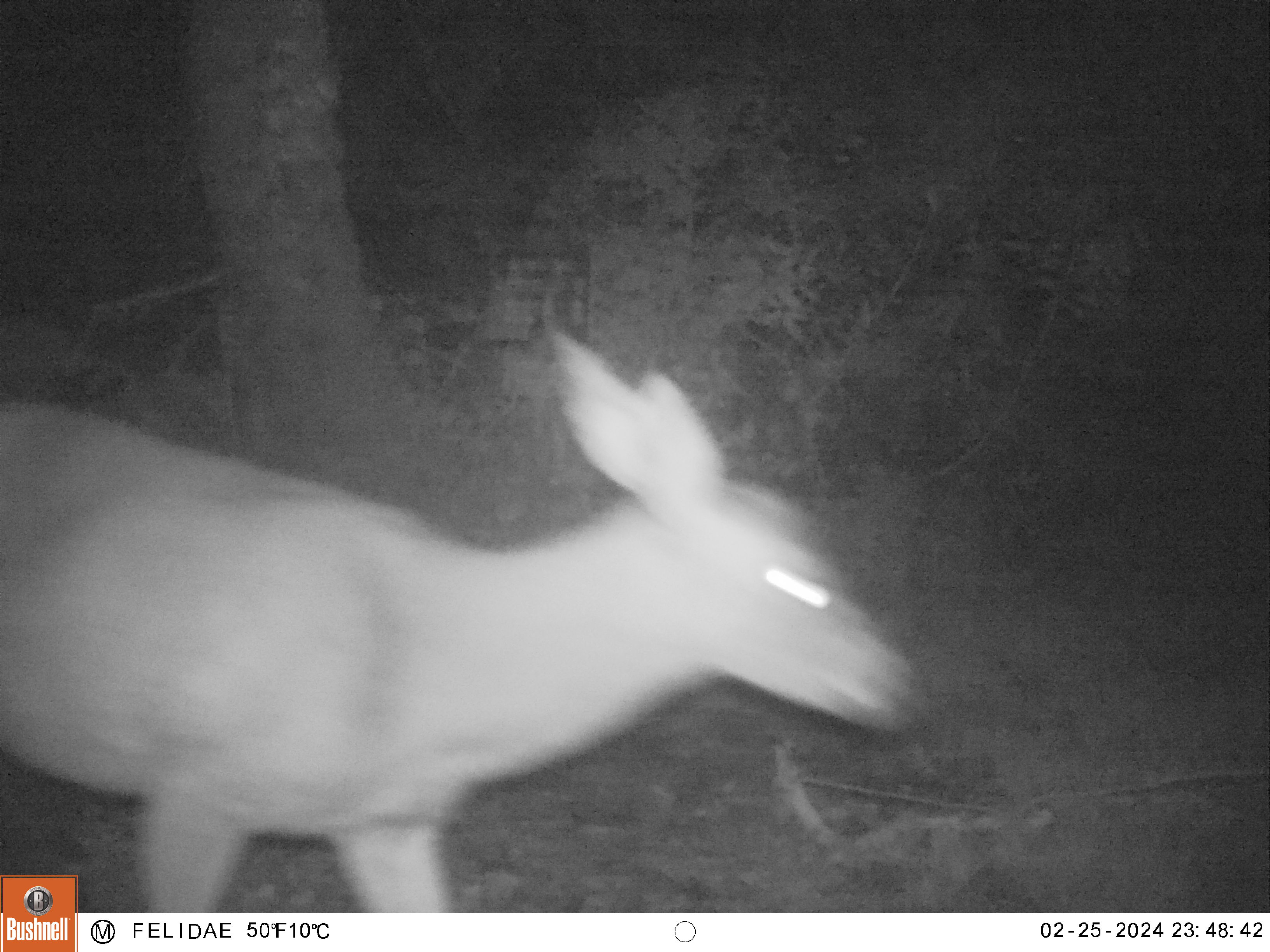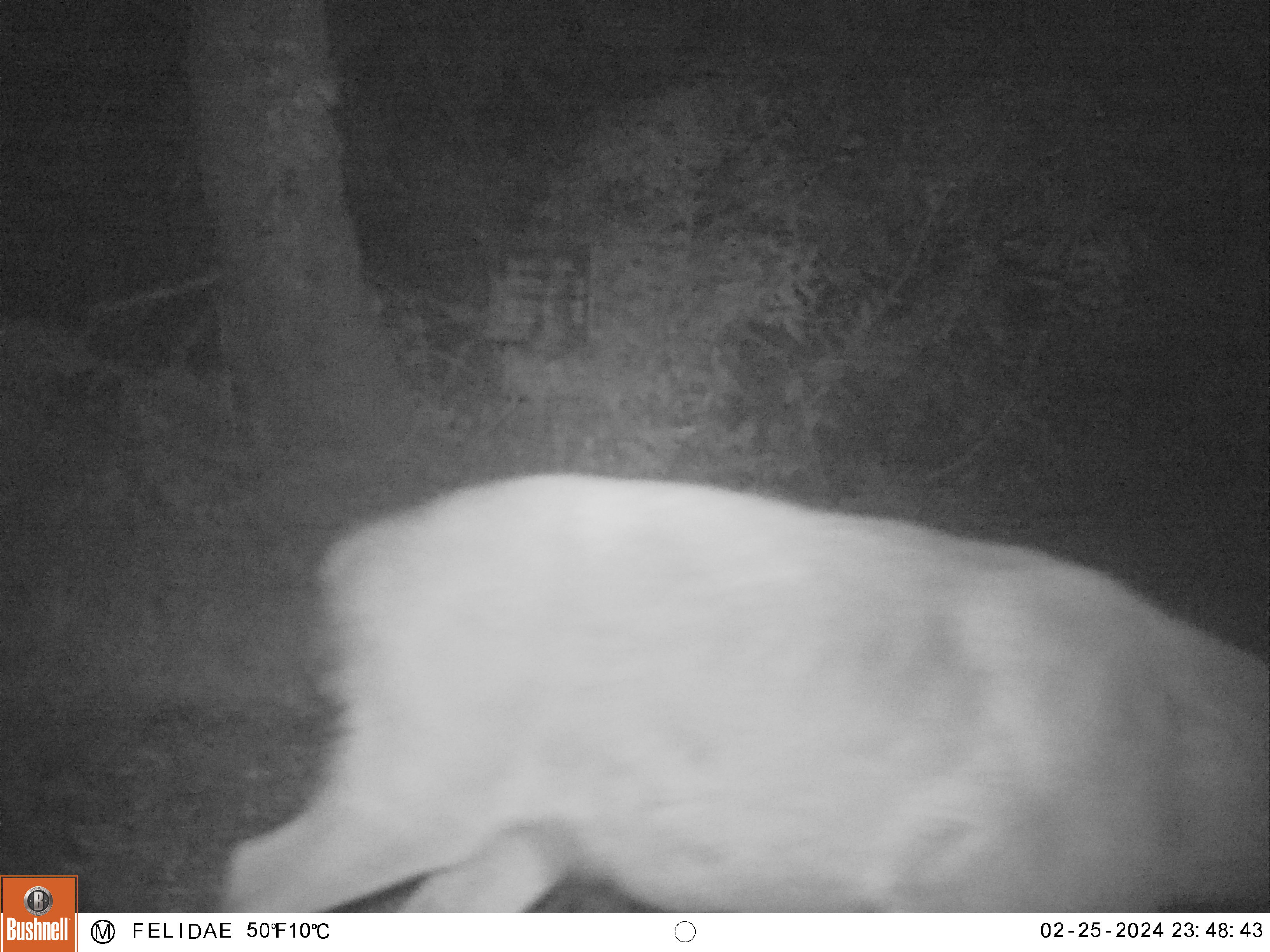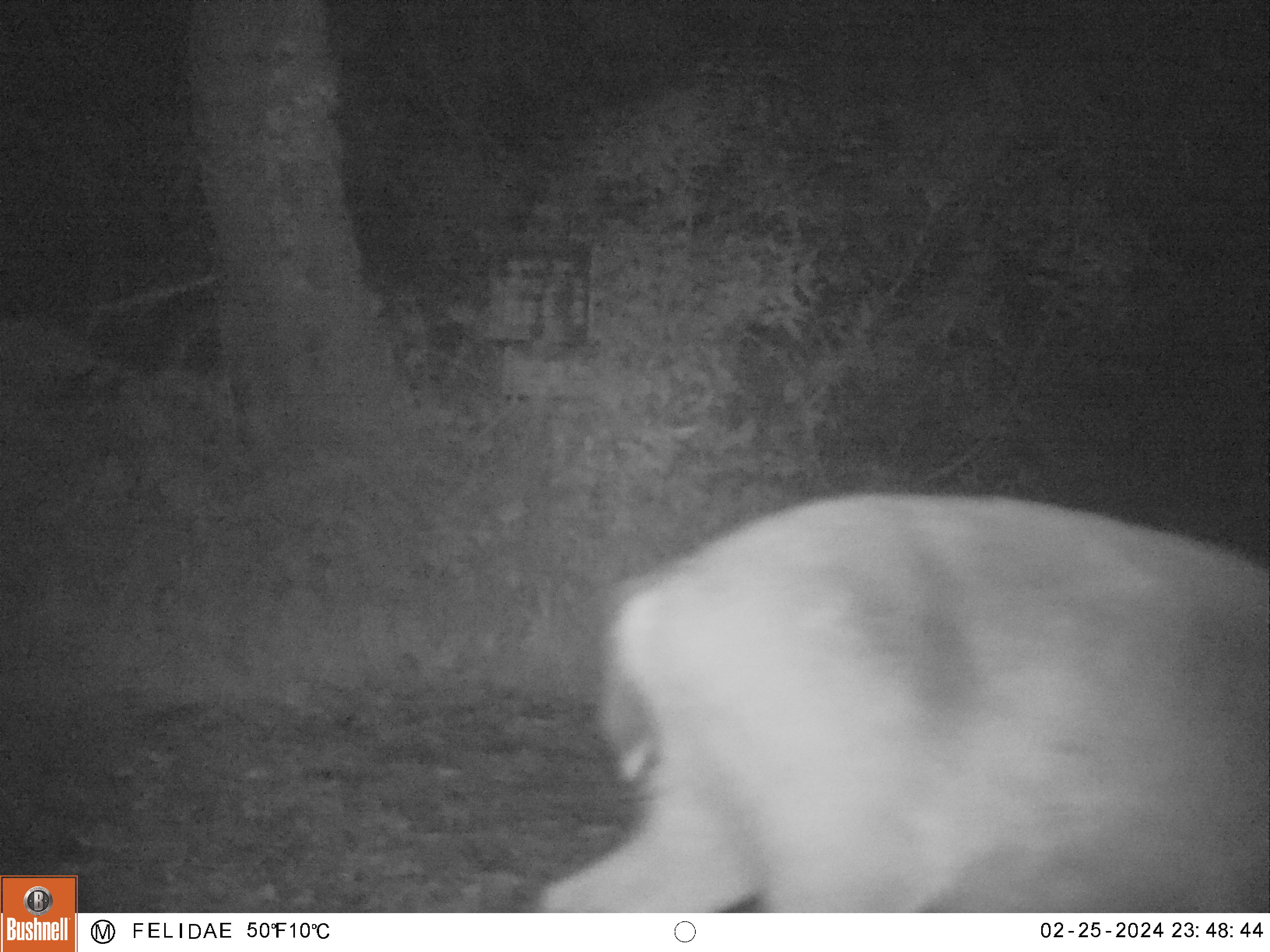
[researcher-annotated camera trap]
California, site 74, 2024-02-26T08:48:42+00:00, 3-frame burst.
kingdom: Animalia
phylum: Chordata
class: Mammalia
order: Artiodactyla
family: Cervidae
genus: Odocoileus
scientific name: Odocoileus hemionus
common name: mule deer